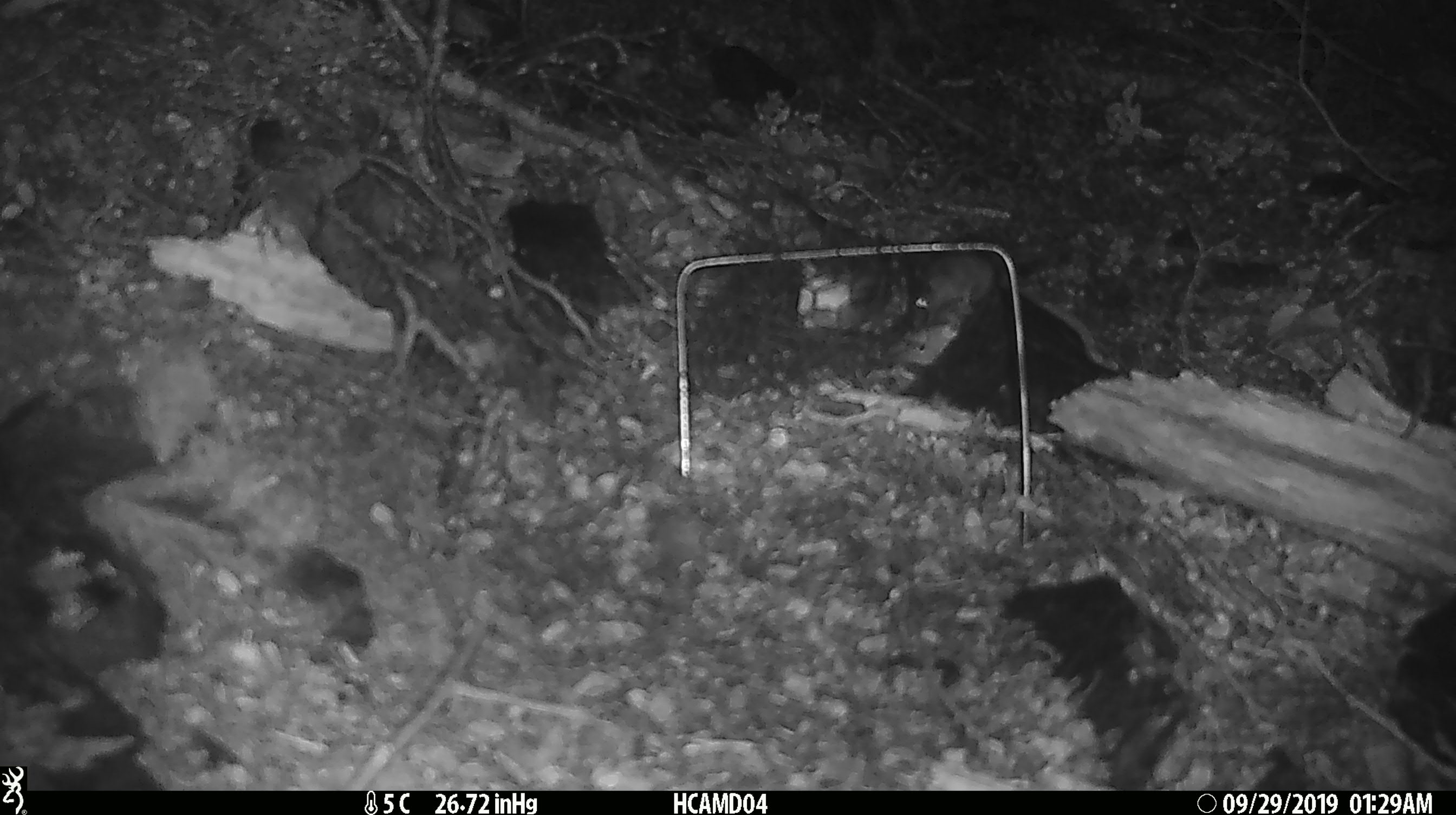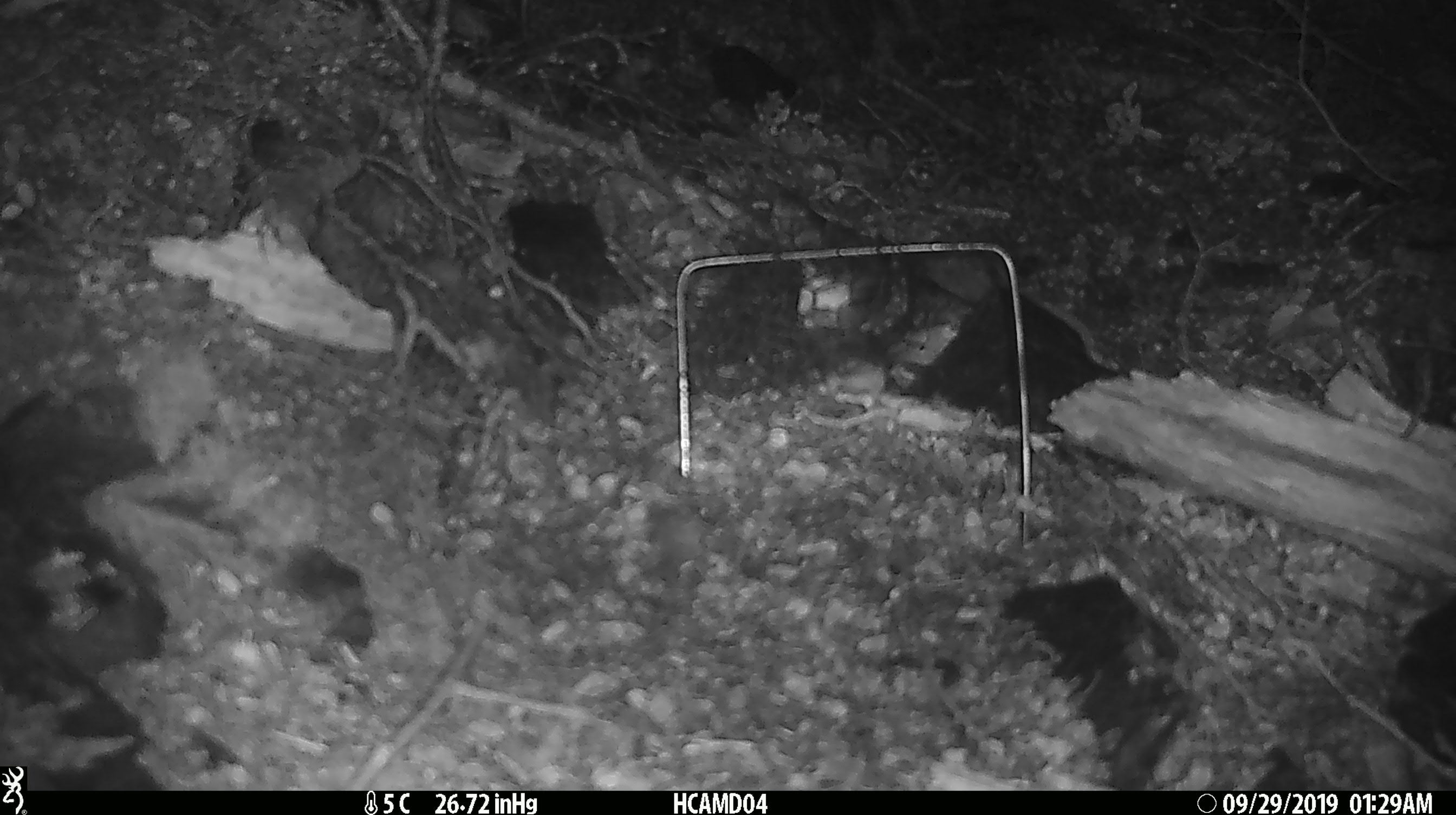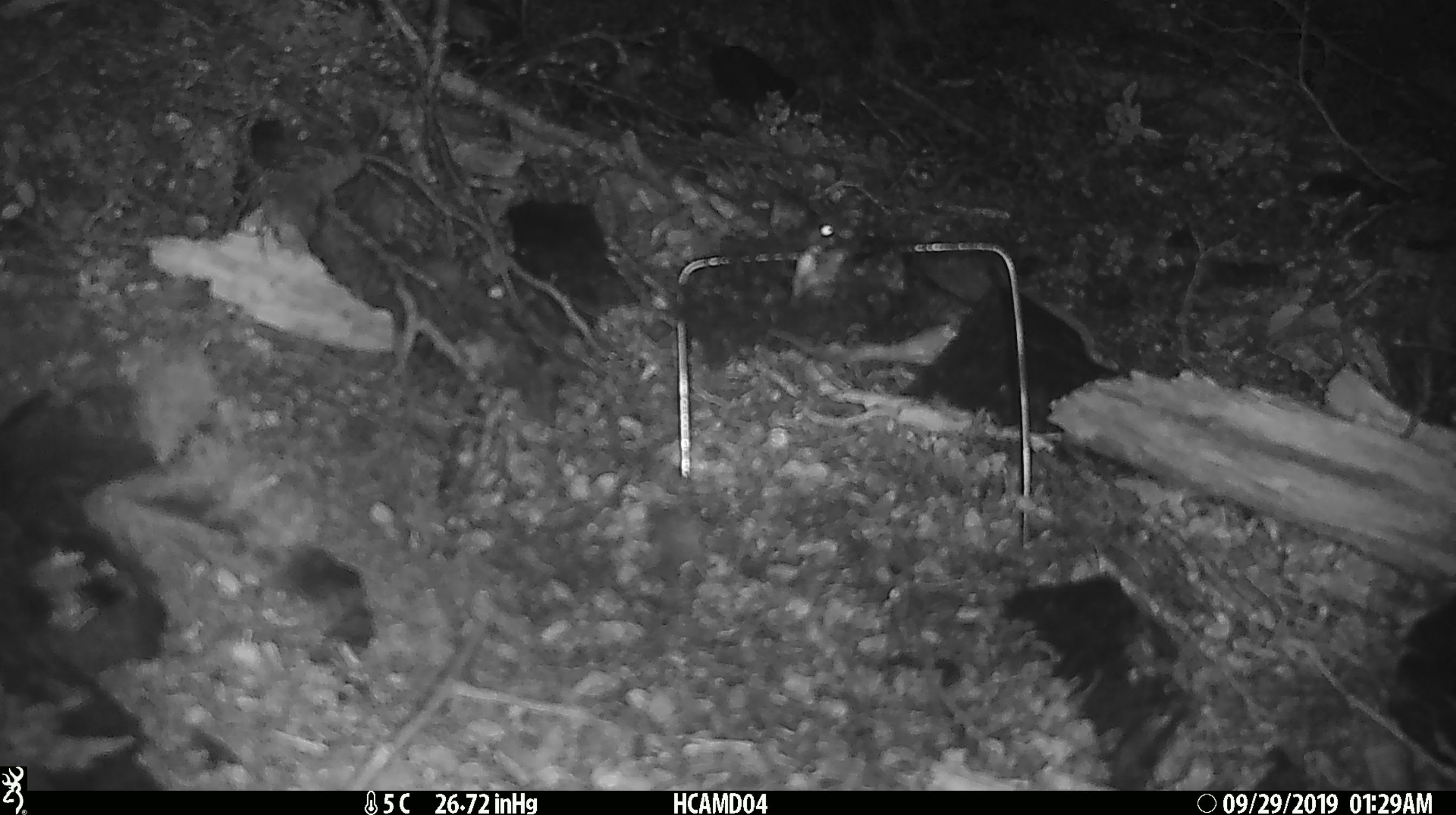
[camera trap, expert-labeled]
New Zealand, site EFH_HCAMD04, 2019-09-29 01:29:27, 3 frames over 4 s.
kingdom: Animalia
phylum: Chordata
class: Mammalia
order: Rodentia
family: Muridae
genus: Mus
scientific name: Mus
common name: mouse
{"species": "mouse (Mus)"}